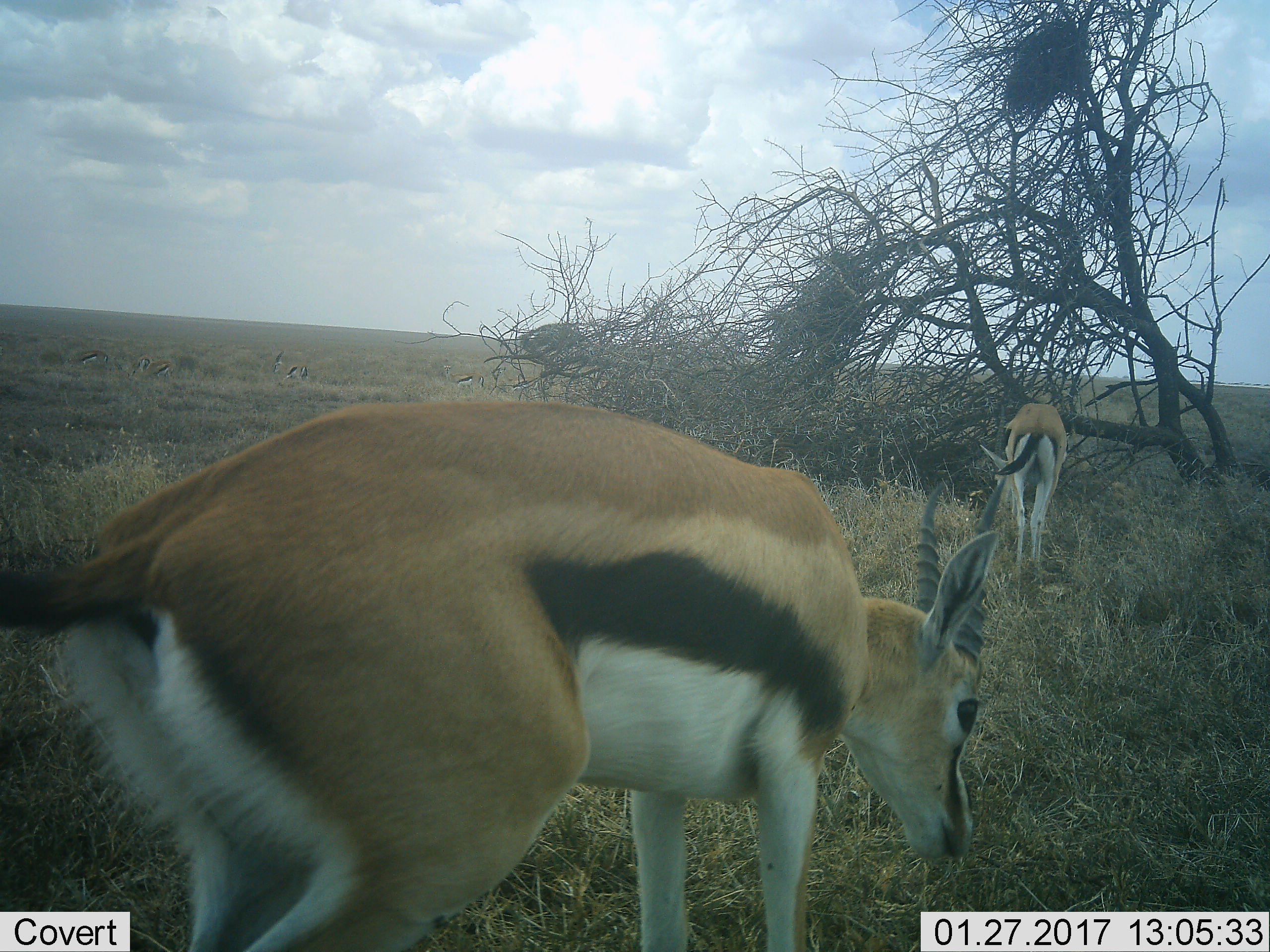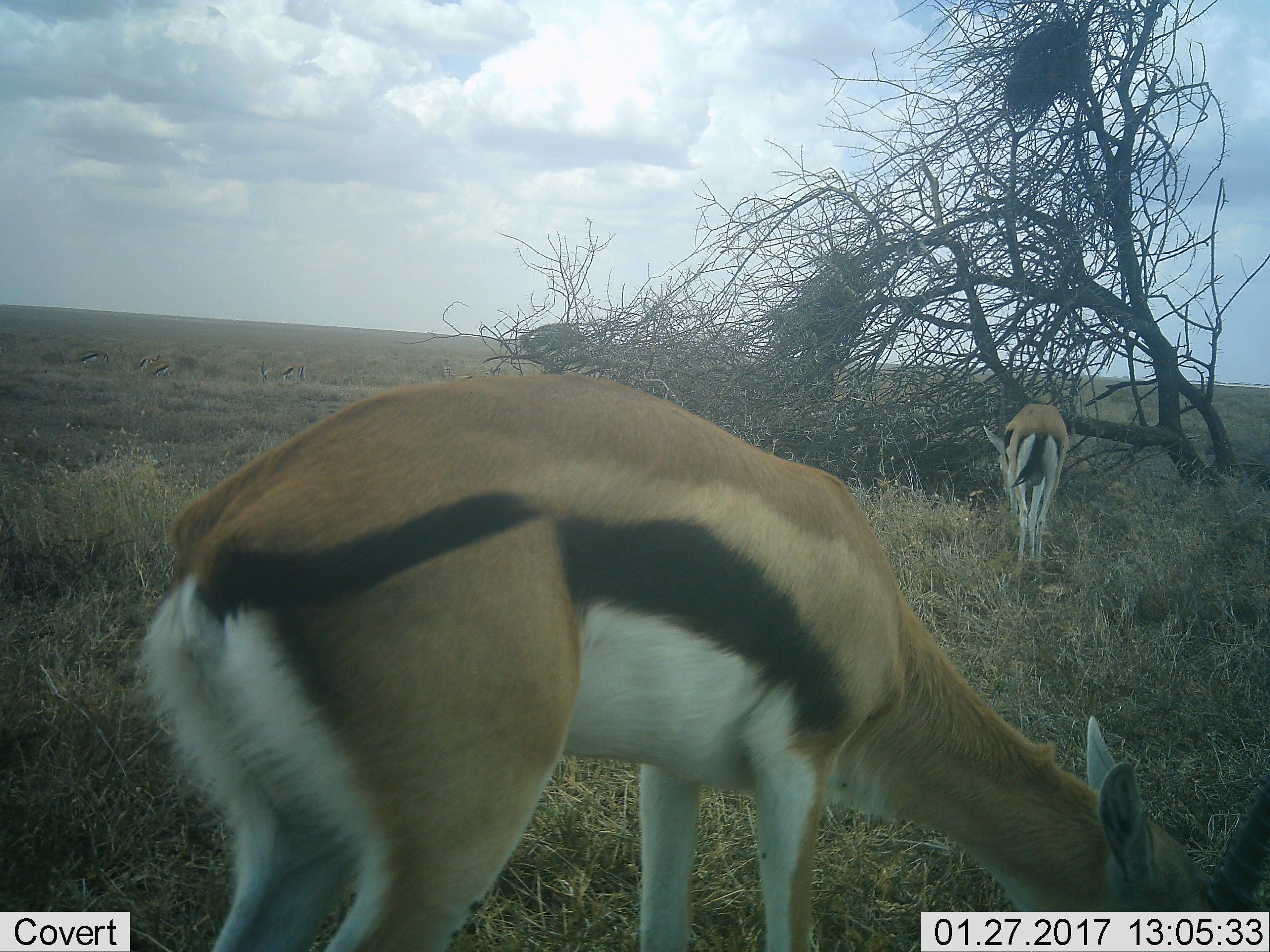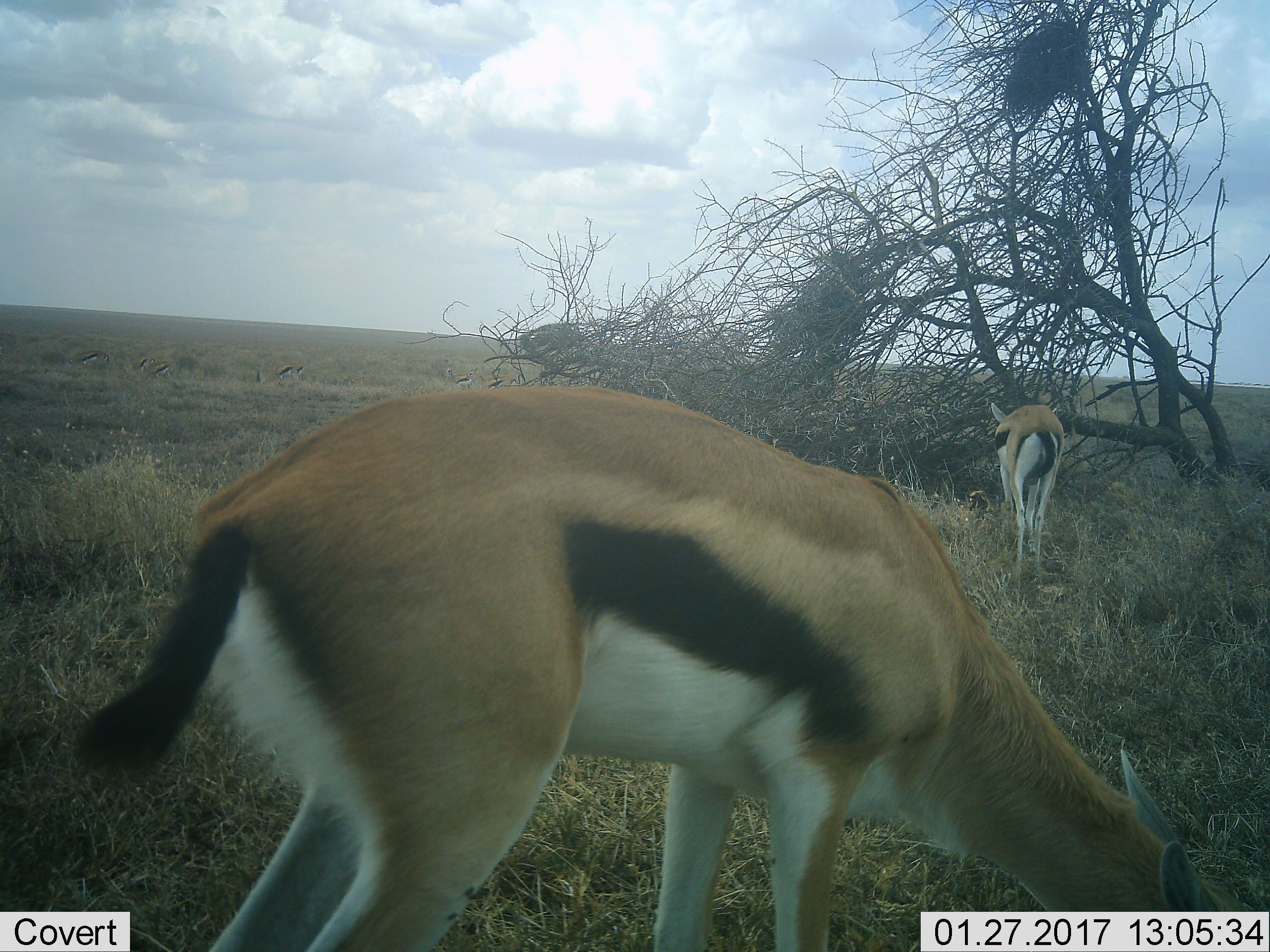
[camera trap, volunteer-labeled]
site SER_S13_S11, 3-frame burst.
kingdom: Animalia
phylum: Chordata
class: Mammalia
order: Artiodactyla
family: Bovidae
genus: Eudorcas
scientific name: Eudorcas thomsonii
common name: thomson's gazelle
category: gazellethomsons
Gazellethomsons (thomson's gazelle) (Eudorcas thomsonii), count 2. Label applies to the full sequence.